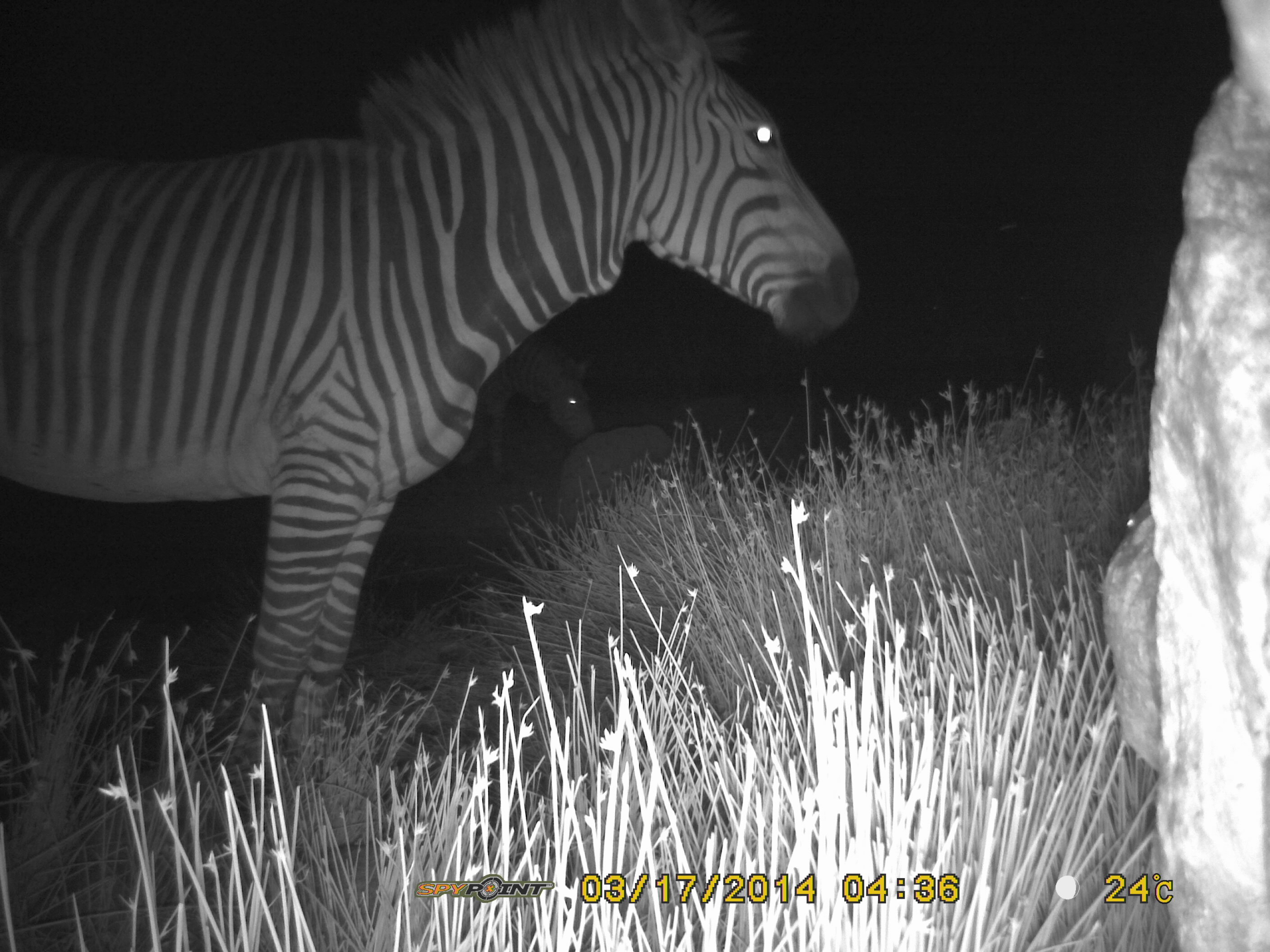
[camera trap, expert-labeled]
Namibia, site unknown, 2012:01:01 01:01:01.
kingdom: Animalia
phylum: Chordata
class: Mammalia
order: Perissodactyla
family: Equidae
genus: Equus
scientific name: Equus zebra hartmannae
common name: hartmann's mountain zebra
Equus zebra hartmannae (hartmann's mountain zebra).